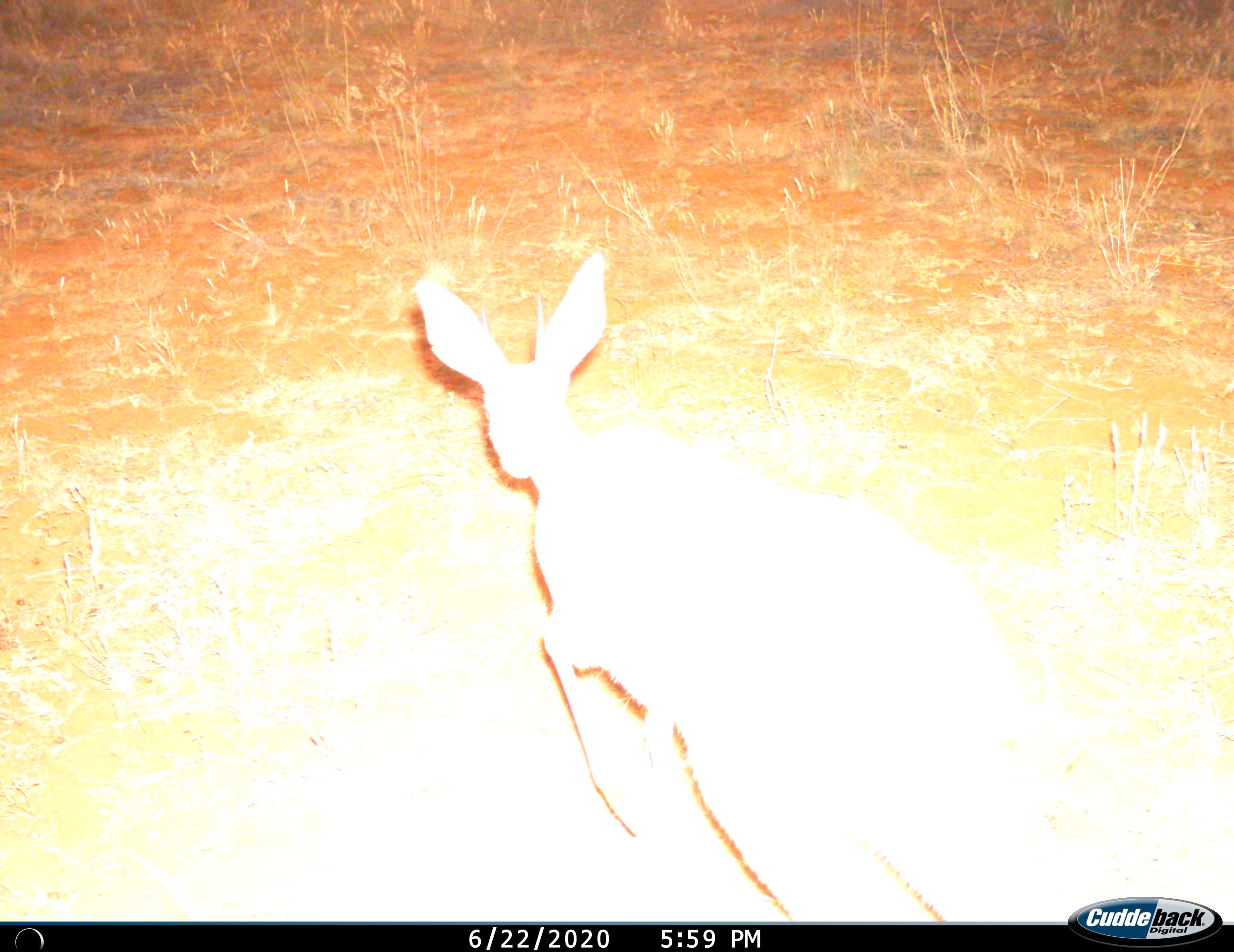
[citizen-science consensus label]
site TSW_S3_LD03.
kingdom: Animalia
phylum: Chordata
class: Mammalia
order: Artiodactyla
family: Bovidae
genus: Raphicerus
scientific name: Raphicerus campestris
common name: steenbok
Steenbok (Raphicerus campestris), count 1. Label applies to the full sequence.